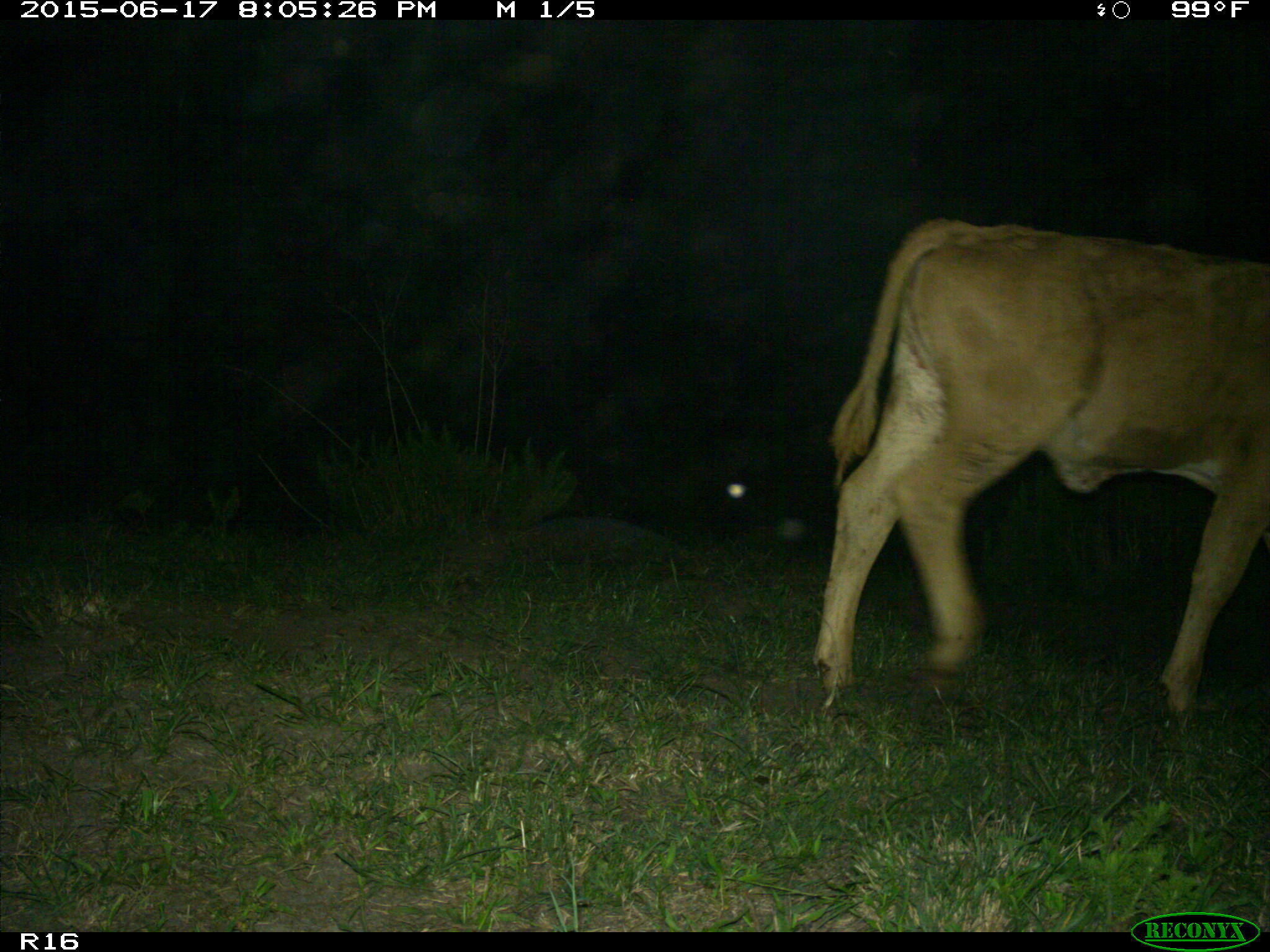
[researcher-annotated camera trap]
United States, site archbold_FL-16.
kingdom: Animalia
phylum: Chordata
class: Mammalia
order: Artiodactyla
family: Bovidae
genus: Bos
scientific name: Bos taurus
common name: domestic cow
Bos taurus (domestic cow).